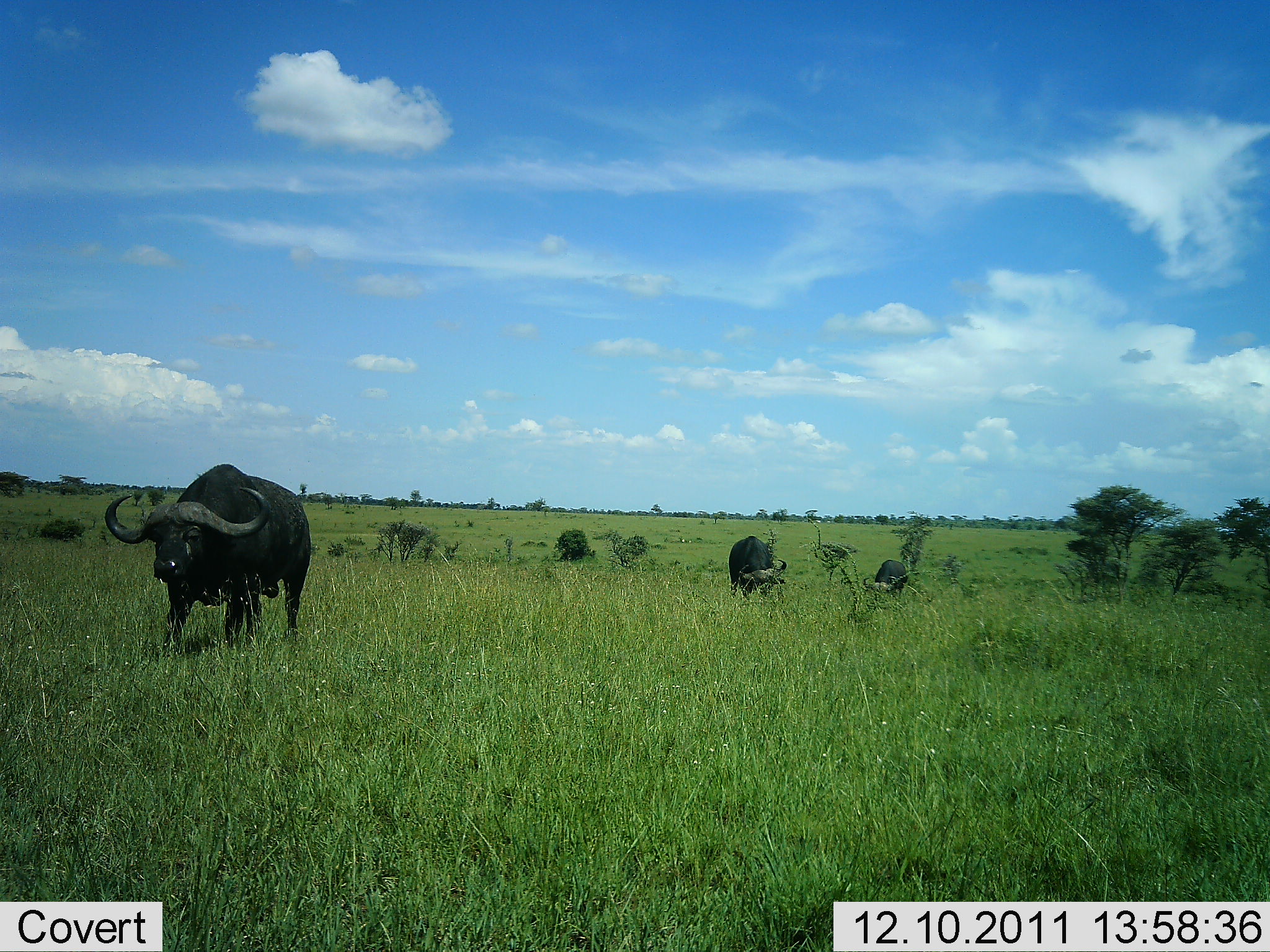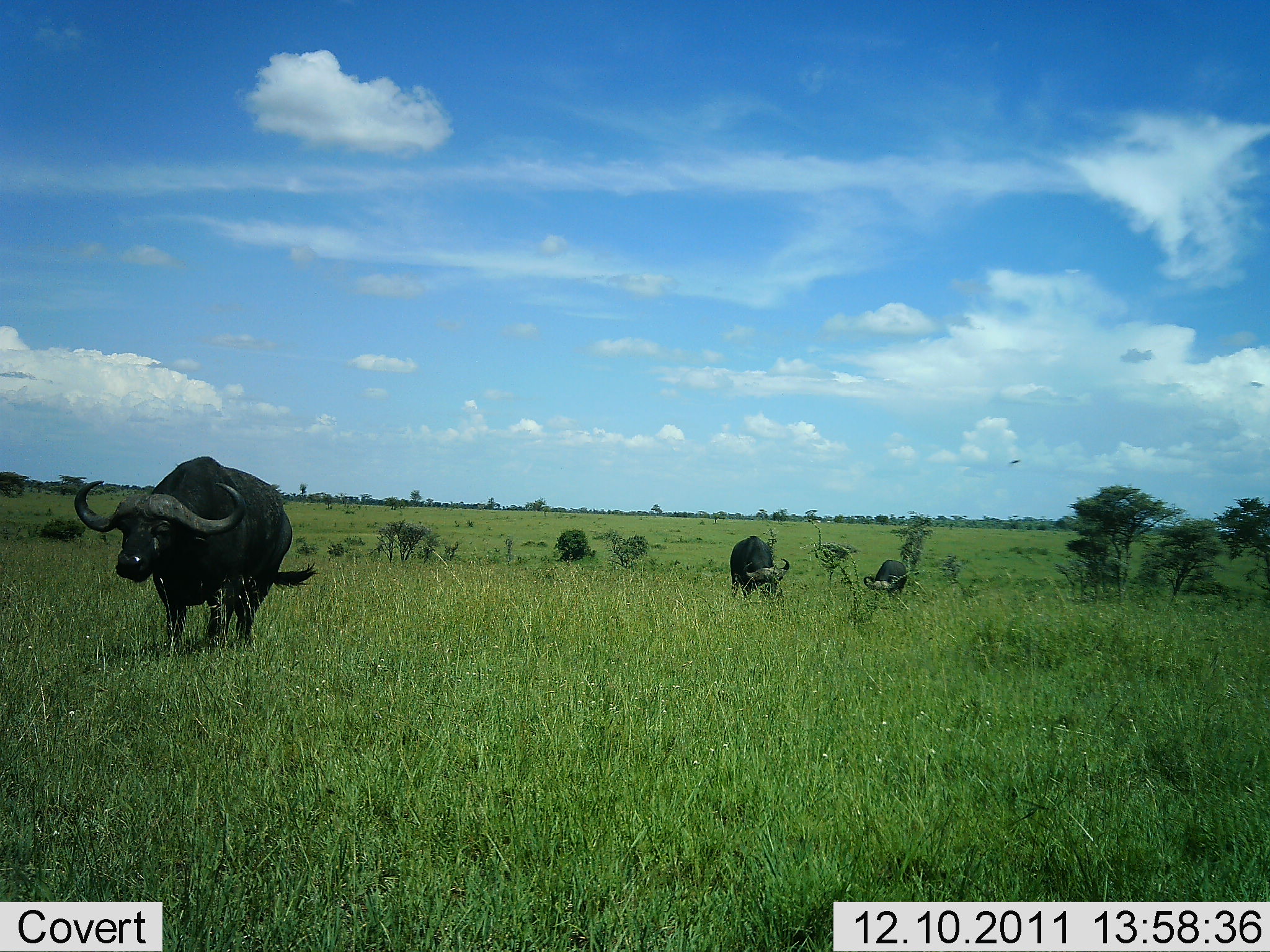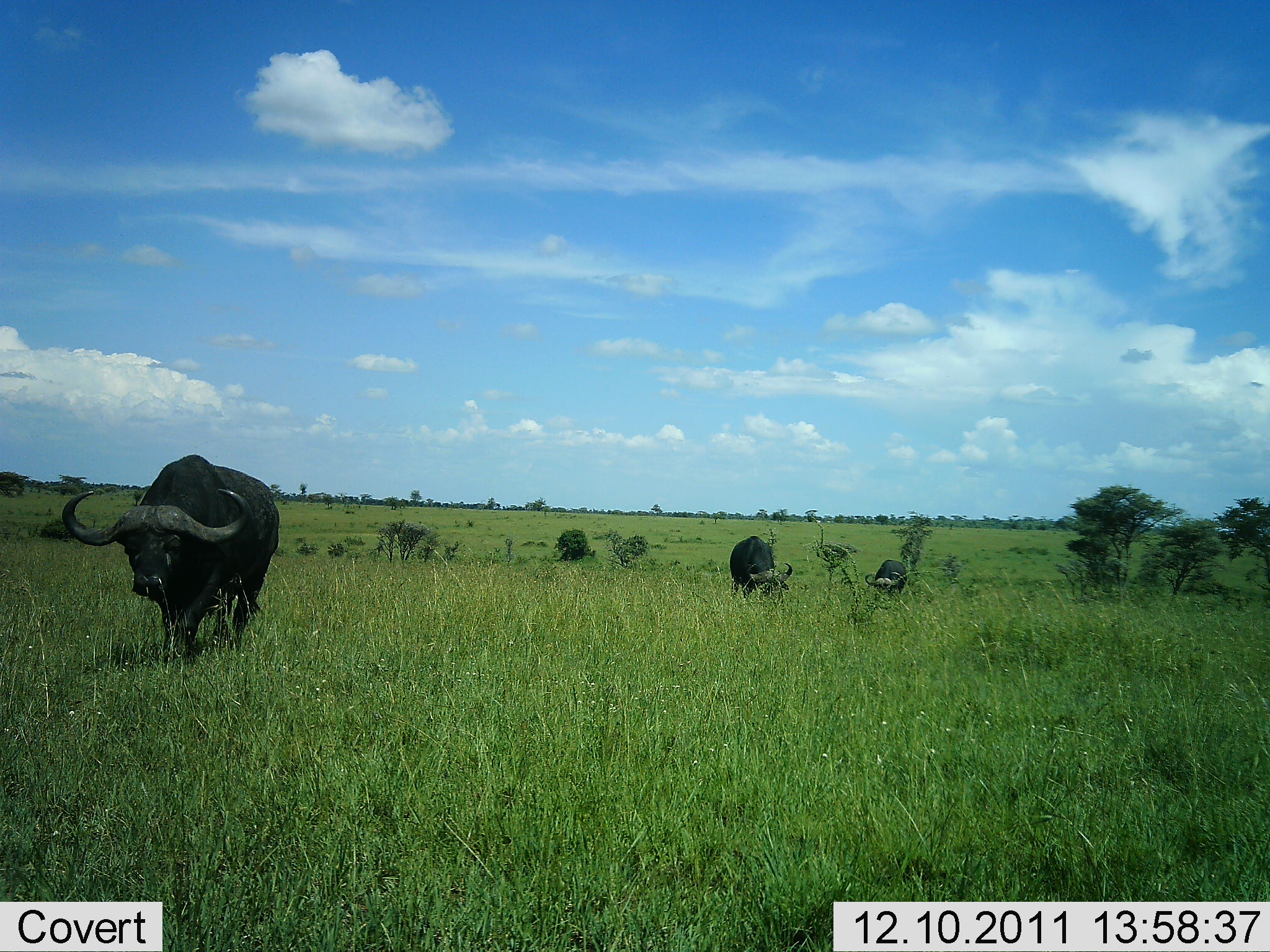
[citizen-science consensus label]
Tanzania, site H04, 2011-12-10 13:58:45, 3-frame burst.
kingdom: Animalia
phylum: Chordata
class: Mammalia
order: Artiodactyla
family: Bovidae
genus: Syncerus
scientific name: Syncerus caffer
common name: cape buffalo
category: buffalo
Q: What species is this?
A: Buffalo (cape buffalo) (Syncerus caffer).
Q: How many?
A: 3.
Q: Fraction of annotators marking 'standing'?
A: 27%.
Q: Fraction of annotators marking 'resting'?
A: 0%.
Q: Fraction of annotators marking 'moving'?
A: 64%.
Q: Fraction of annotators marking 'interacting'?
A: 0%.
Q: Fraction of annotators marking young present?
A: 0%.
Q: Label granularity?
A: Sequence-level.